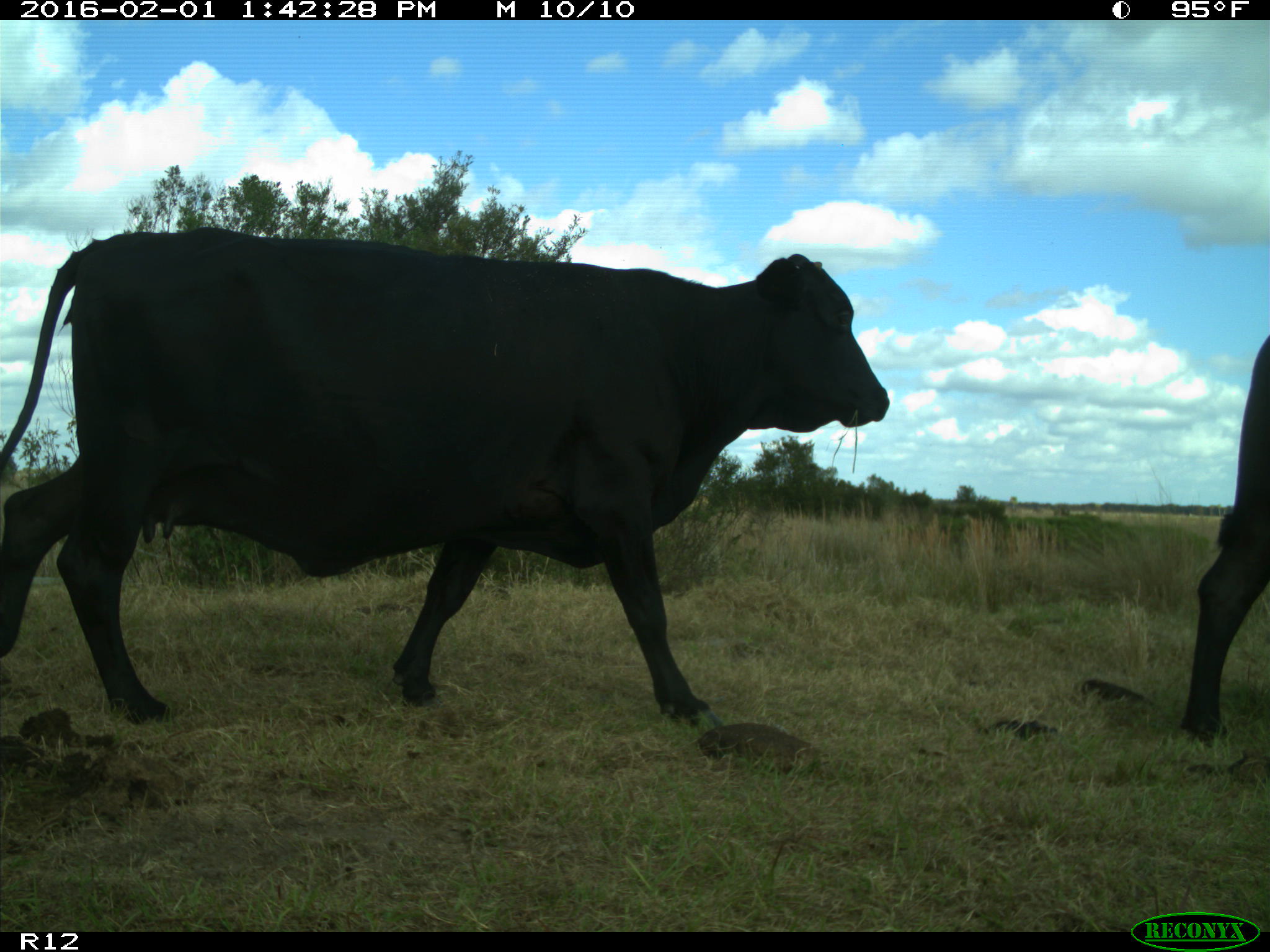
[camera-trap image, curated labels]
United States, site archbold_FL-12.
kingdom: Animalia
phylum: Chordata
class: Mammalia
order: Artiodactyla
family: Bovidae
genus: Bos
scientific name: Bos taurus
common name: domestic cow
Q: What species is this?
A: Bos taurus (domestic cow).